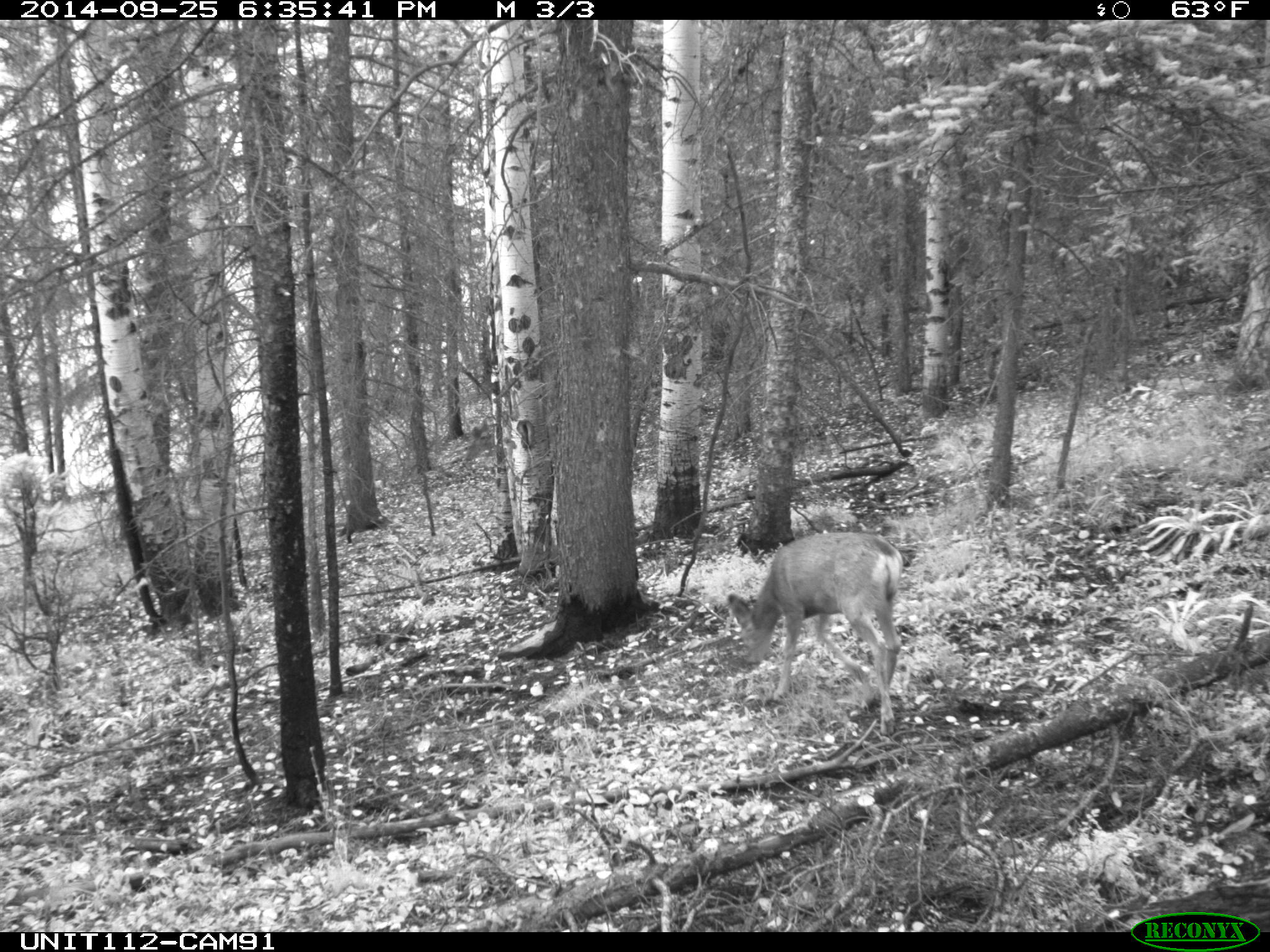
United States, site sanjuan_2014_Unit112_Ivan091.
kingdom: Animalia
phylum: Chordata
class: Mammalia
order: Artiodactyla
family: Cervidae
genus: Odocoileus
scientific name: Odocoileus hemionus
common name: mule deer